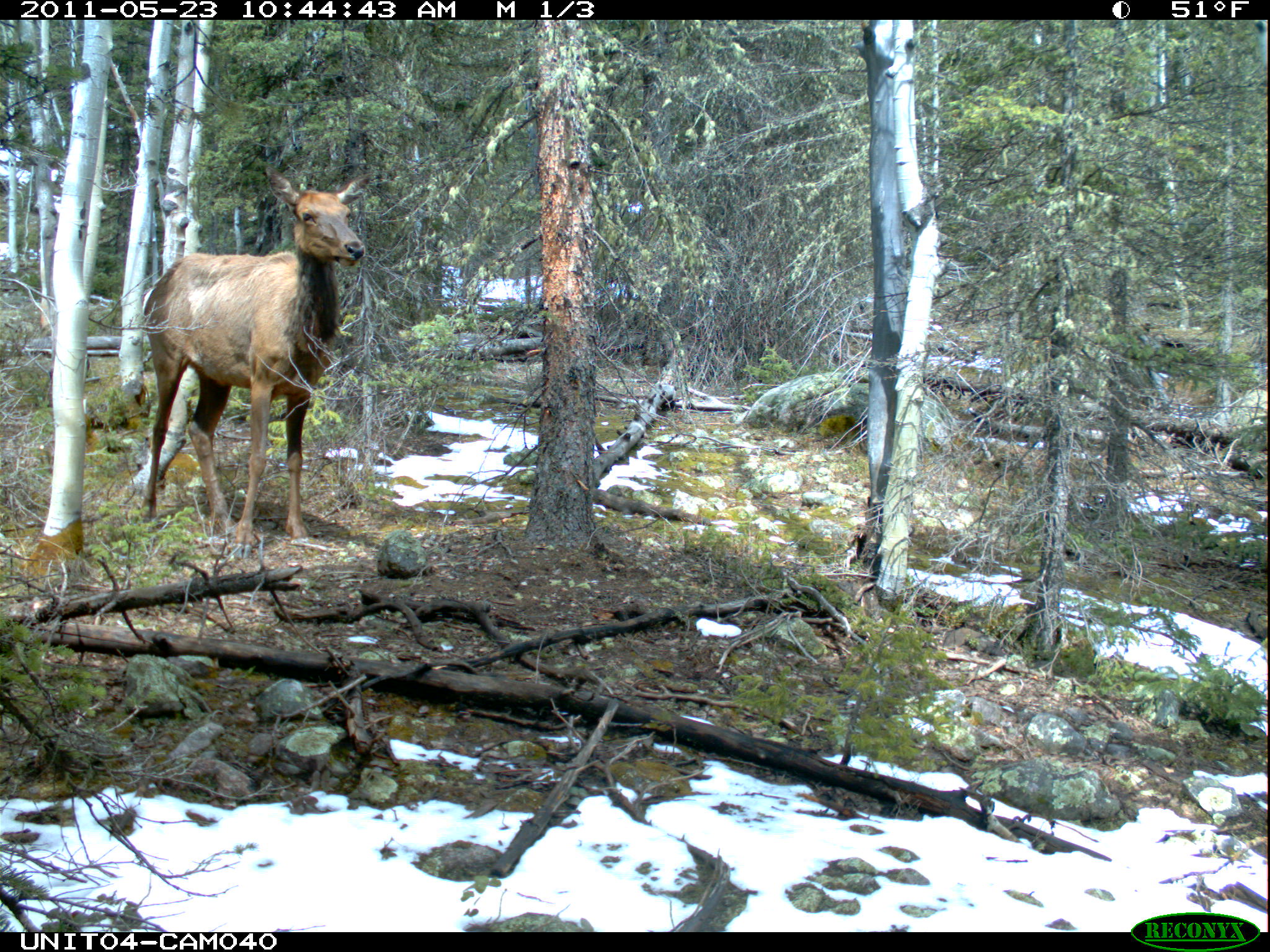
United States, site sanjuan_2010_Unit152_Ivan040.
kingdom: Animalia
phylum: Chordata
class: Mammalia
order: Artiodactyla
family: Cervidae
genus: Cervus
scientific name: Cervus elaphus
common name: red deer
Cervus elaphus (red deer).